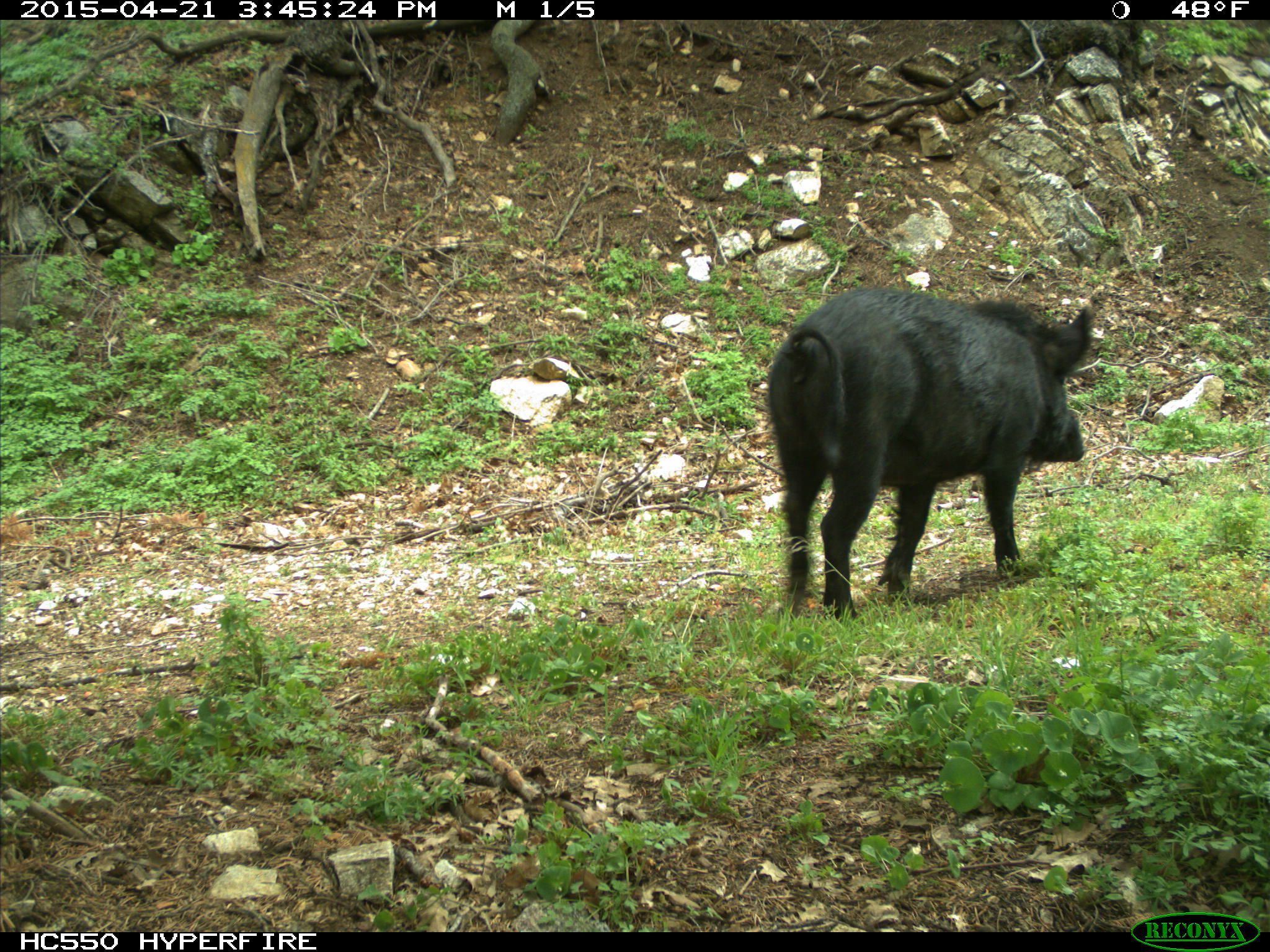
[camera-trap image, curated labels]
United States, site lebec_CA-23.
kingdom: Animalia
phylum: Chordata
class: Mammalia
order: Artiodactyla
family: Suidae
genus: Sus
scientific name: Sus scrofa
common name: wild boar